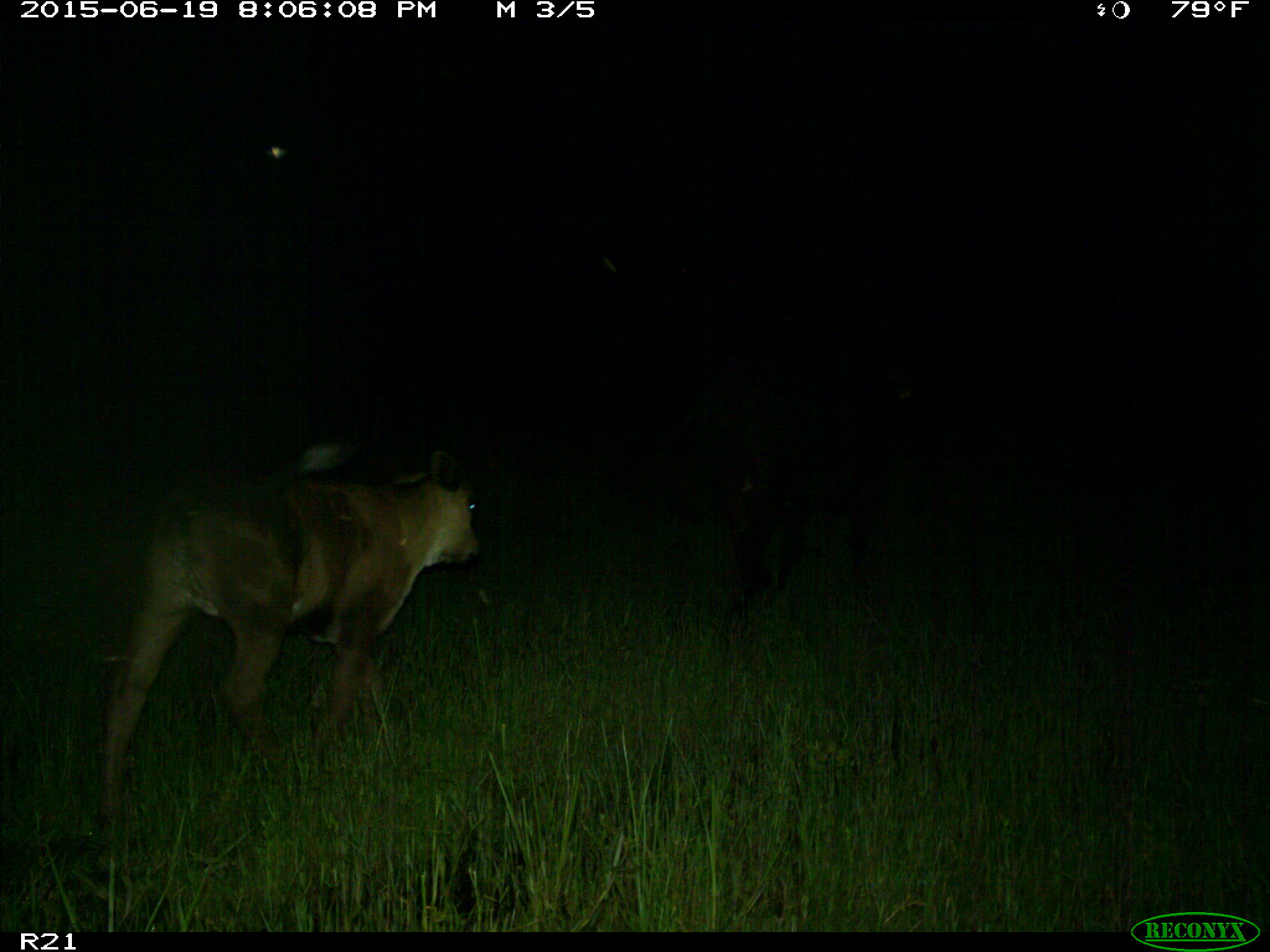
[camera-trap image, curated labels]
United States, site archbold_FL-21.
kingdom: Animalia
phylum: Chordata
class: Mammalia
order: Artiodactyla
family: Bovidae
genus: Bos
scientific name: Bos taurus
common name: domestic cow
Bos taurus (domestic cow).